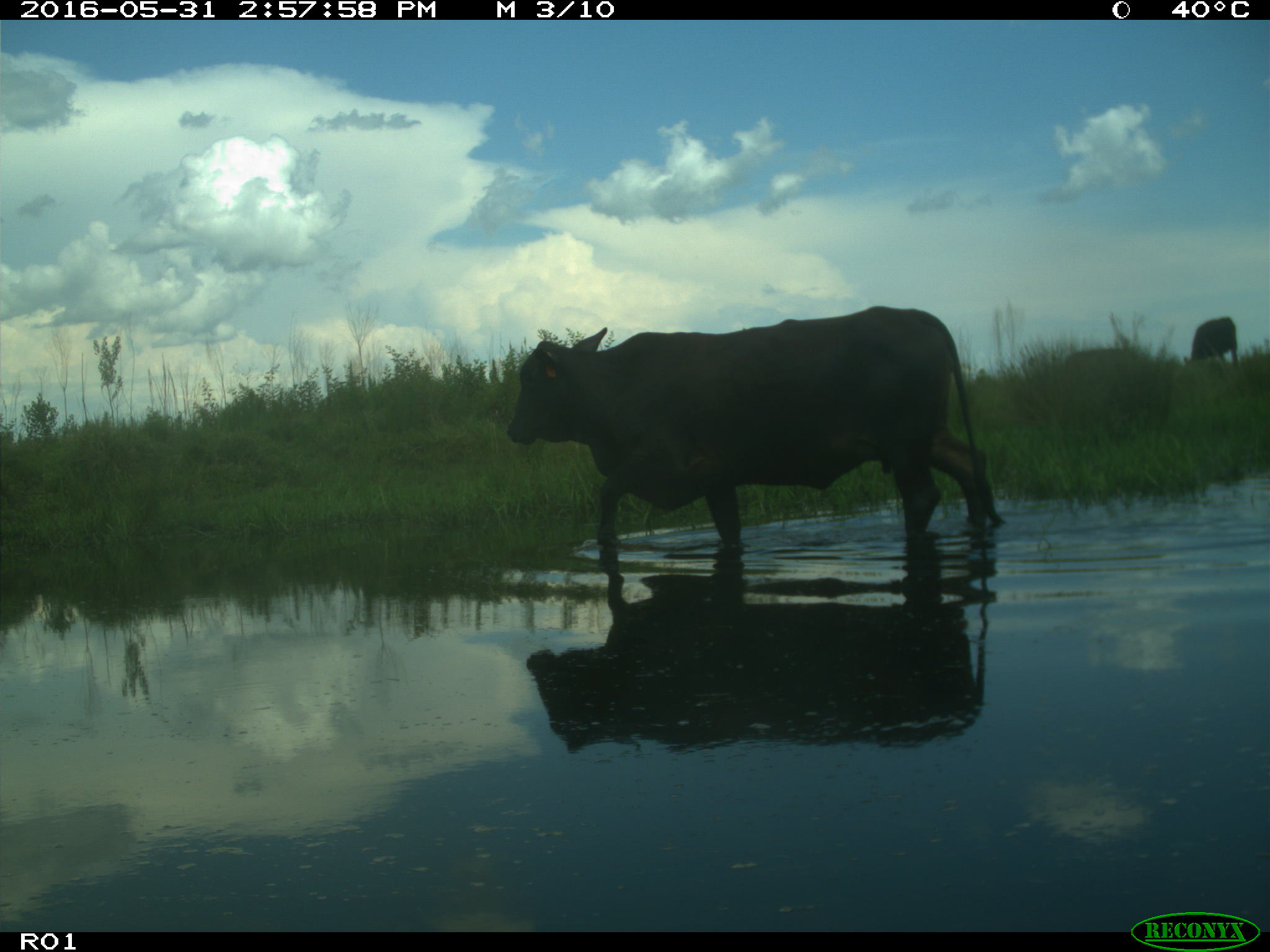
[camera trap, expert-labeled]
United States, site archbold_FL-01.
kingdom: Animalia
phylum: Chordata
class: Mammalia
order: Artiodactyla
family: Bovidae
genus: Bos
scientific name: Bos taurus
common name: domestic cow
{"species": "Bos taurus (domestic cow)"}